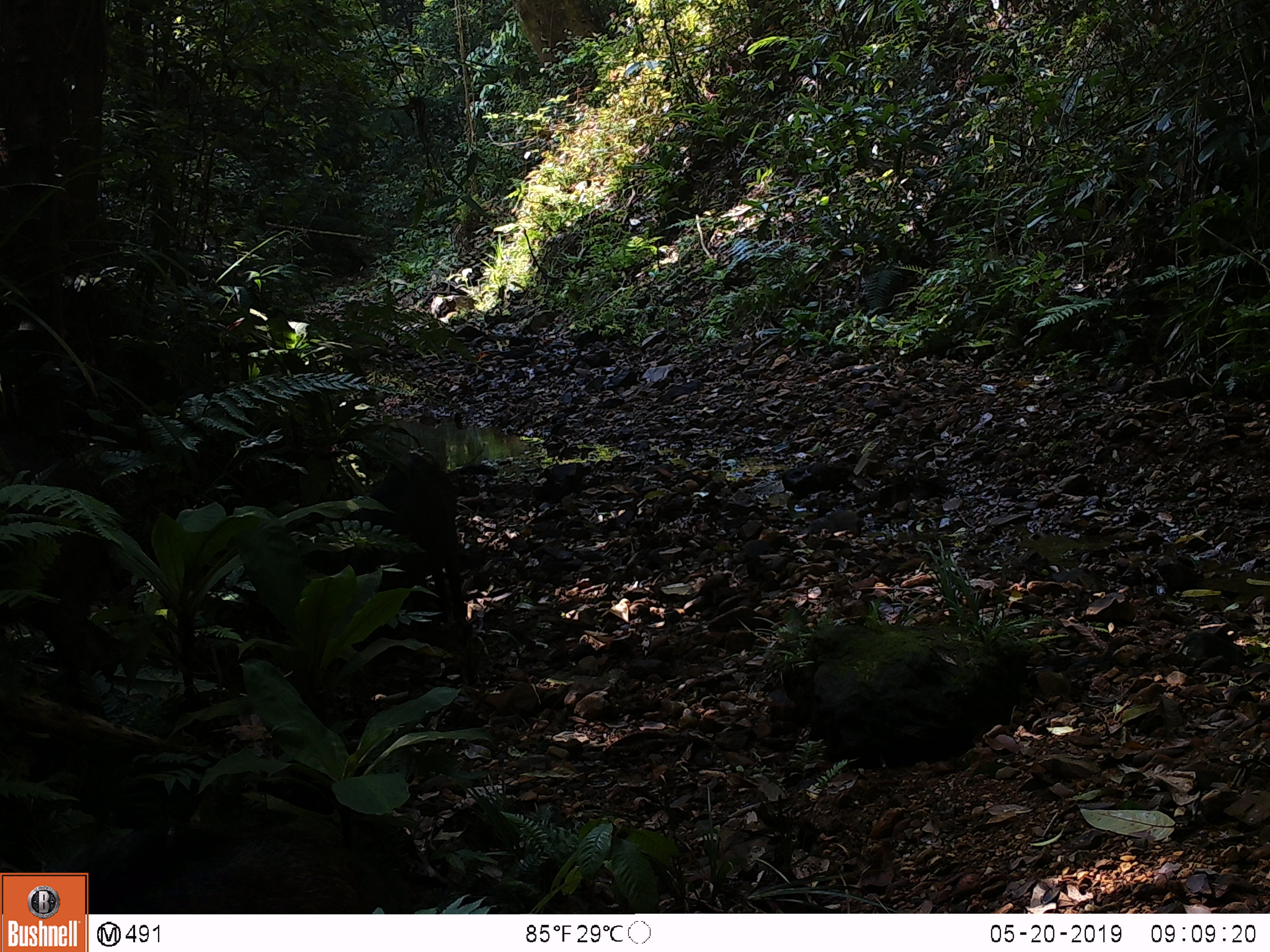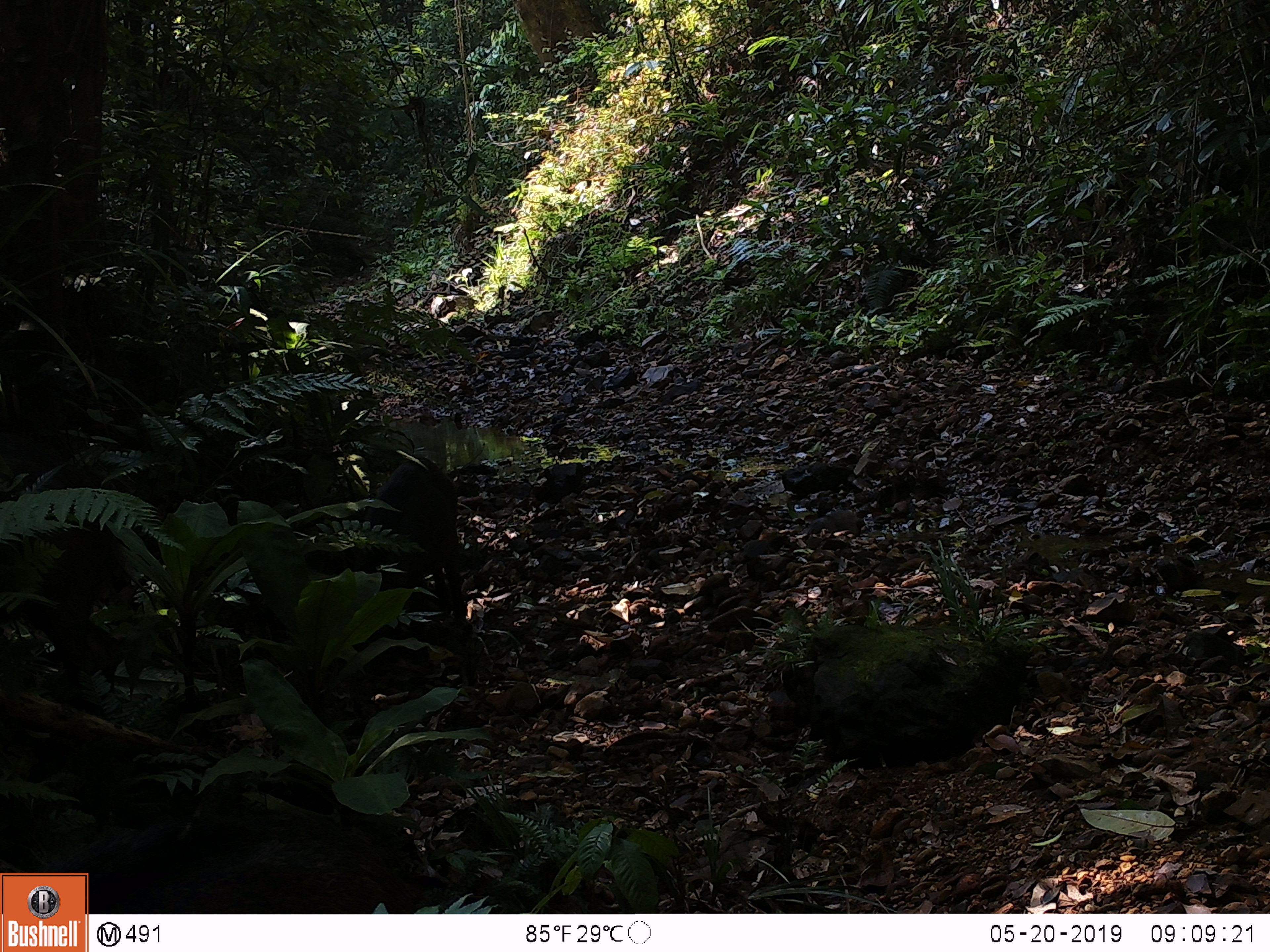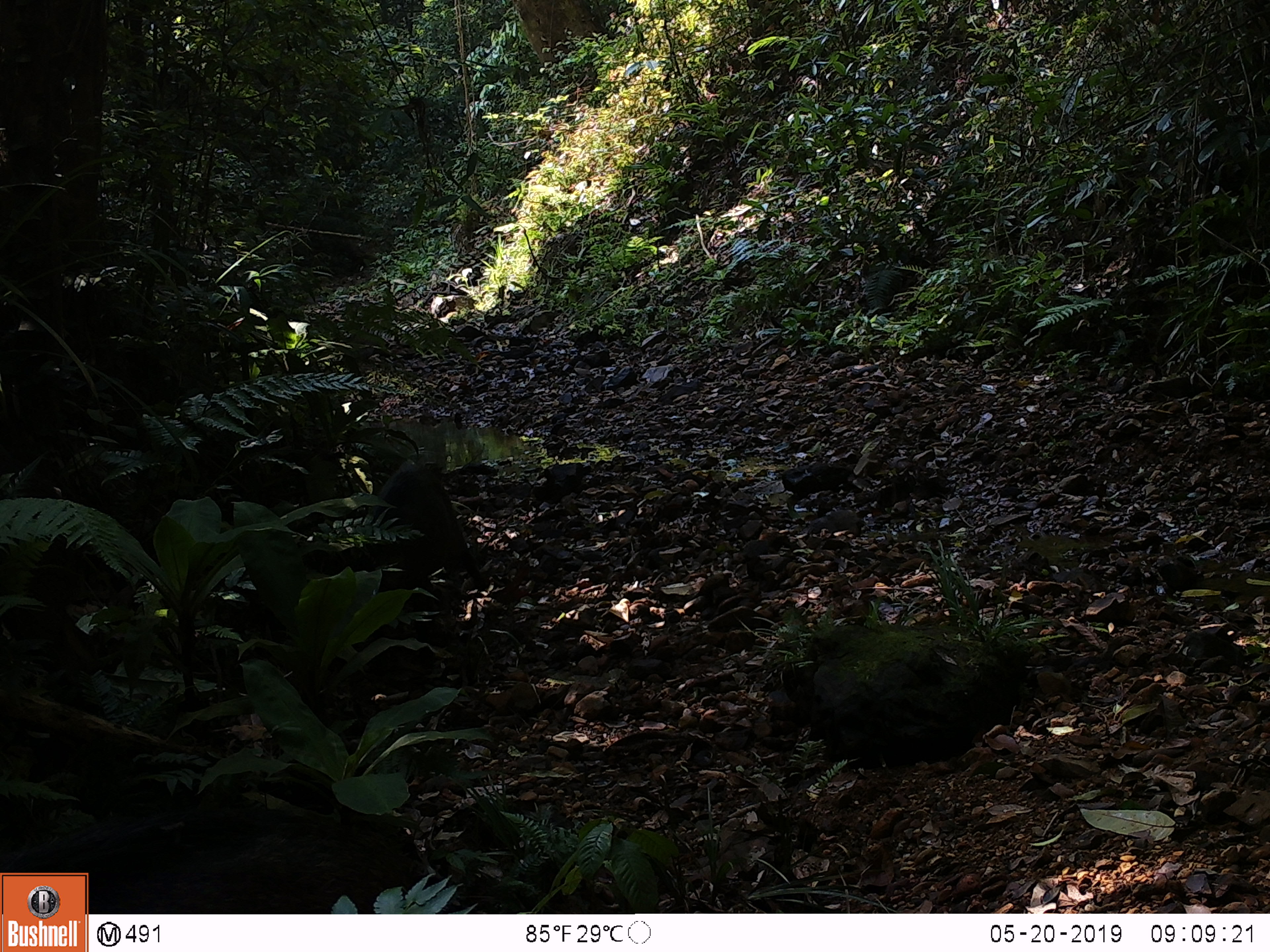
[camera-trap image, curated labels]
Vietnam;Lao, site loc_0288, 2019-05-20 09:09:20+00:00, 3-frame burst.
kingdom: Animalia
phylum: Chordata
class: Mammalia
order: Artiodactyla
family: Suidae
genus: Sus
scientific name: Sus scrofa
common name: eurasian wild pig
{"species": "eurasian wild pig (Sus scrofa)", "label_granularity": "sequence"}